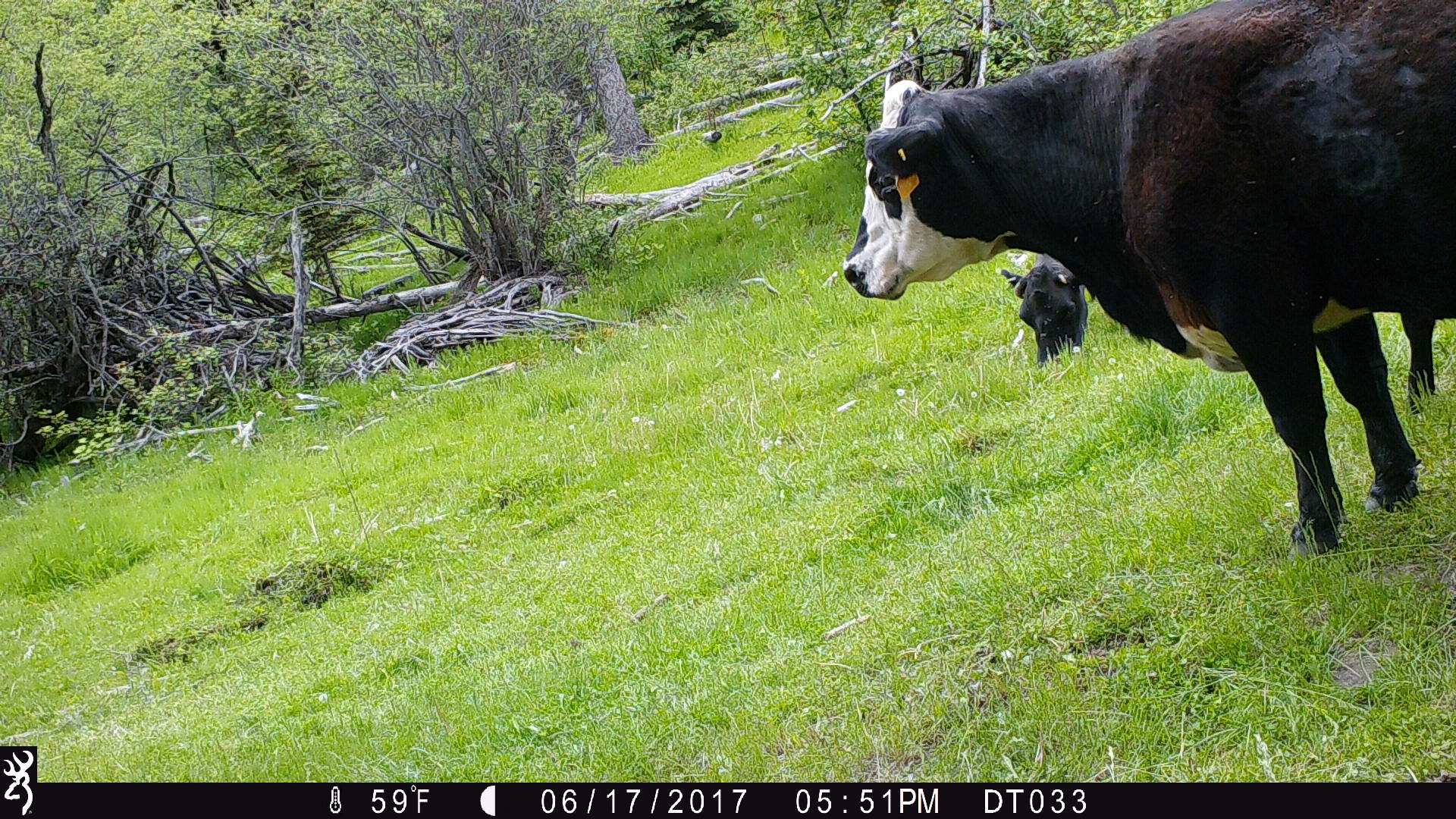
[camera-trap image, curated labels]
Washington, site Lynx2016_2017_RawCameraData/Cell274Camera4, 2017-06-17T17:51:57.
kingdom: Animalia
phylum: Chordata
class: Mammalia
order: Artiodactyla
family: Bovidae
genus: Bos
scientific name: Bos taurus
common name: domestic cattle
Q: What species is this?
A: Domestic cattle (Bos taurus).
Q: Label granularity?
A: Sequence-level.